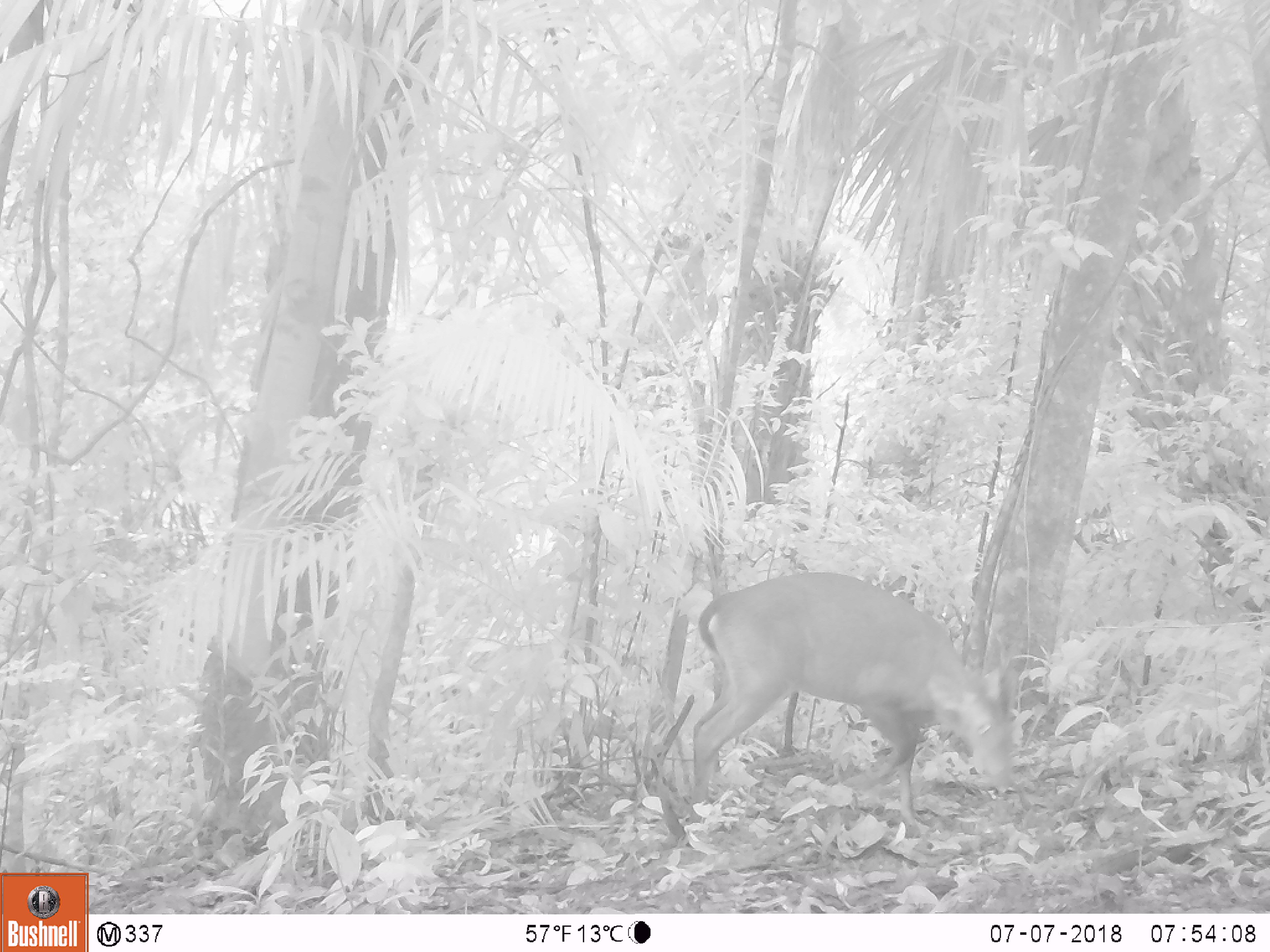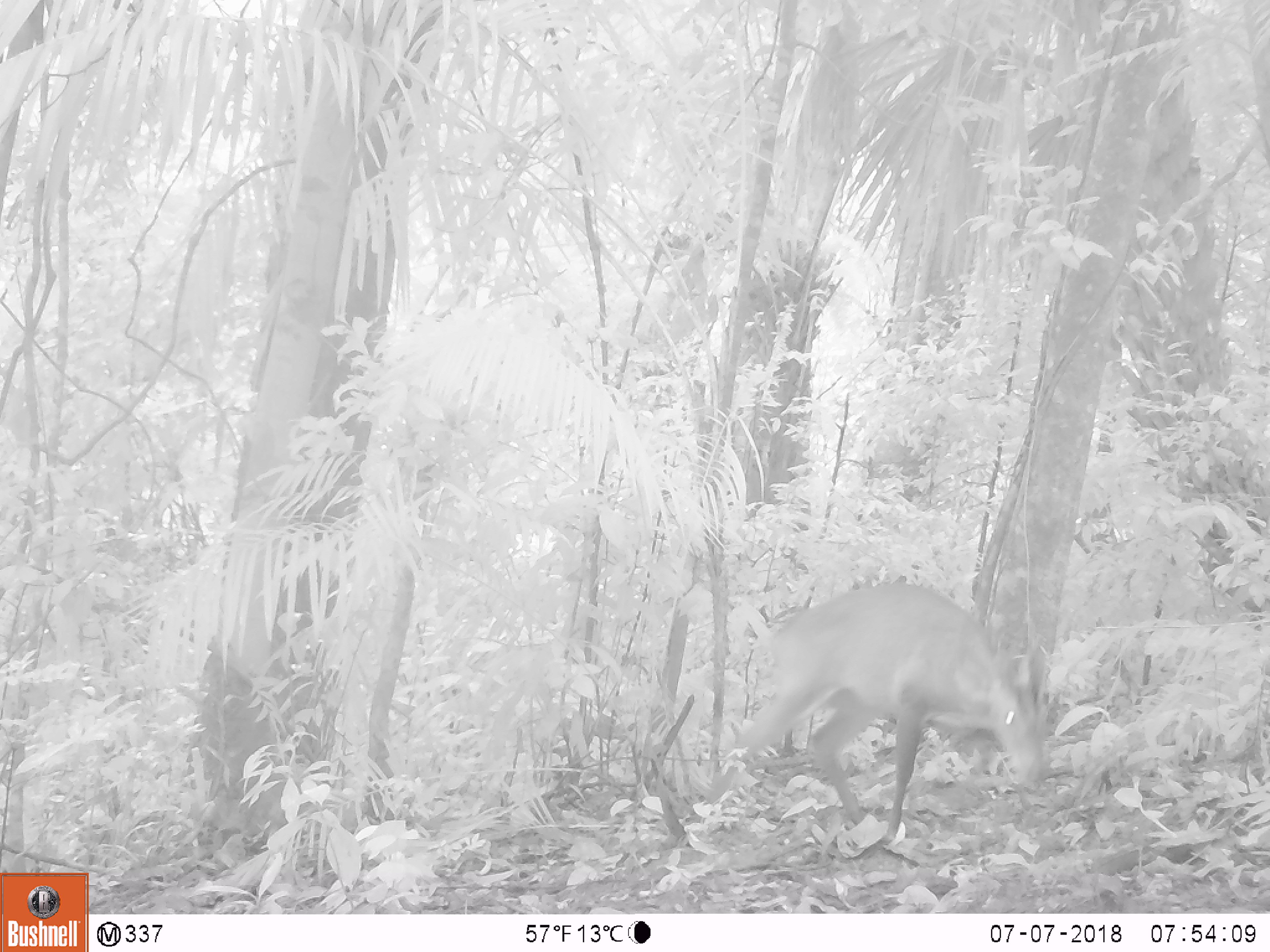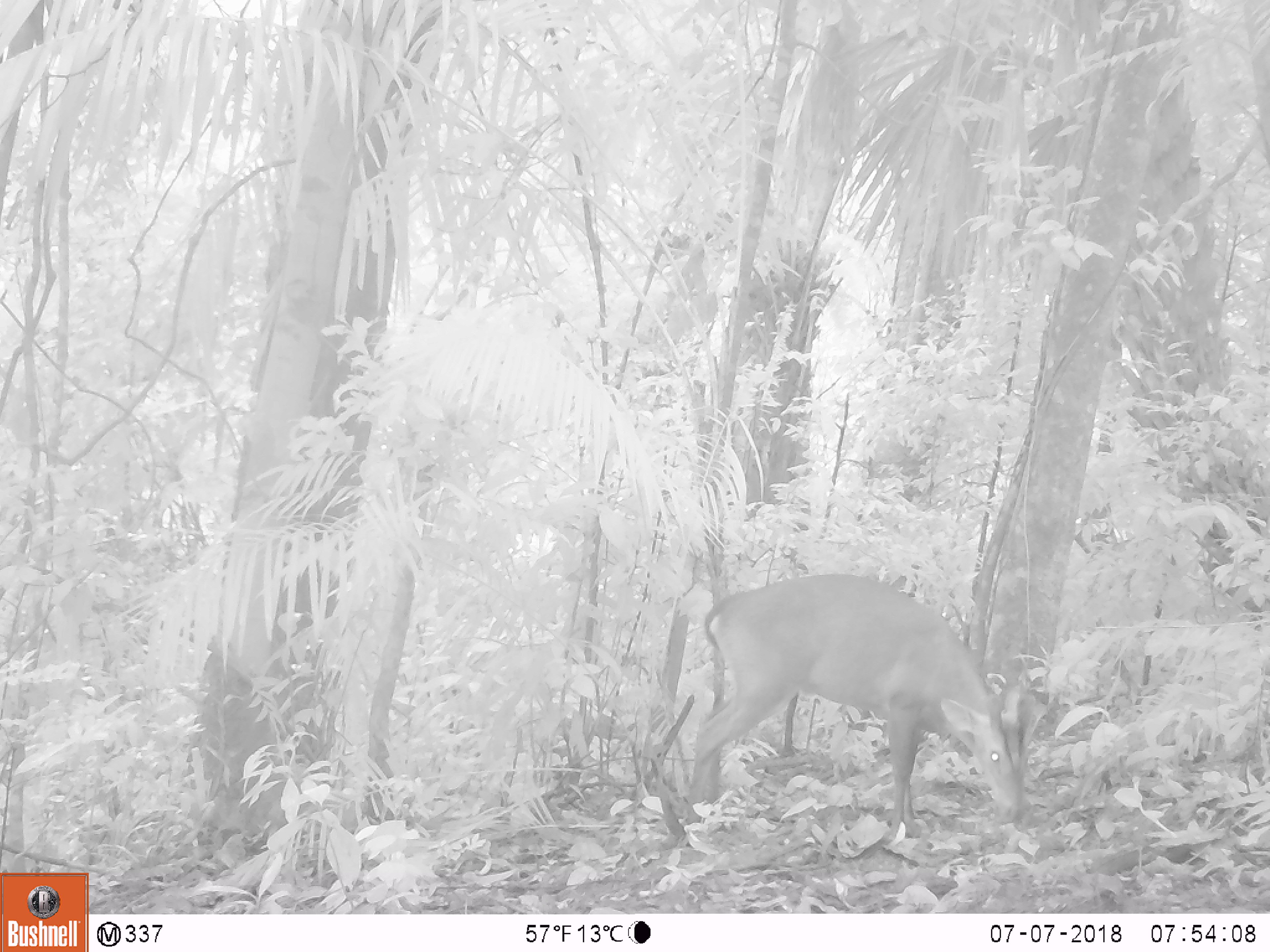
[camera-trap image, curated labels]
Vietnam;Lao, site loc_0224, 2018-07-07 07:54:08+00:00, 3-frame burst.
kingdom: Animalia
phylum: Chordata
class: Mammalia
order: Artiodactyla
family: Cervidae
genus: Muntiacus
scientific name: Muntiacus vuquangensis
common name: large-antlered muntjac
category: large antlered muntjac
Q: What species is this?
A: Large antlered muntjac (large-antlered muntjac) (Muntiacus vuquangensis).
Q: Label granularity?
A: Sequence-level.